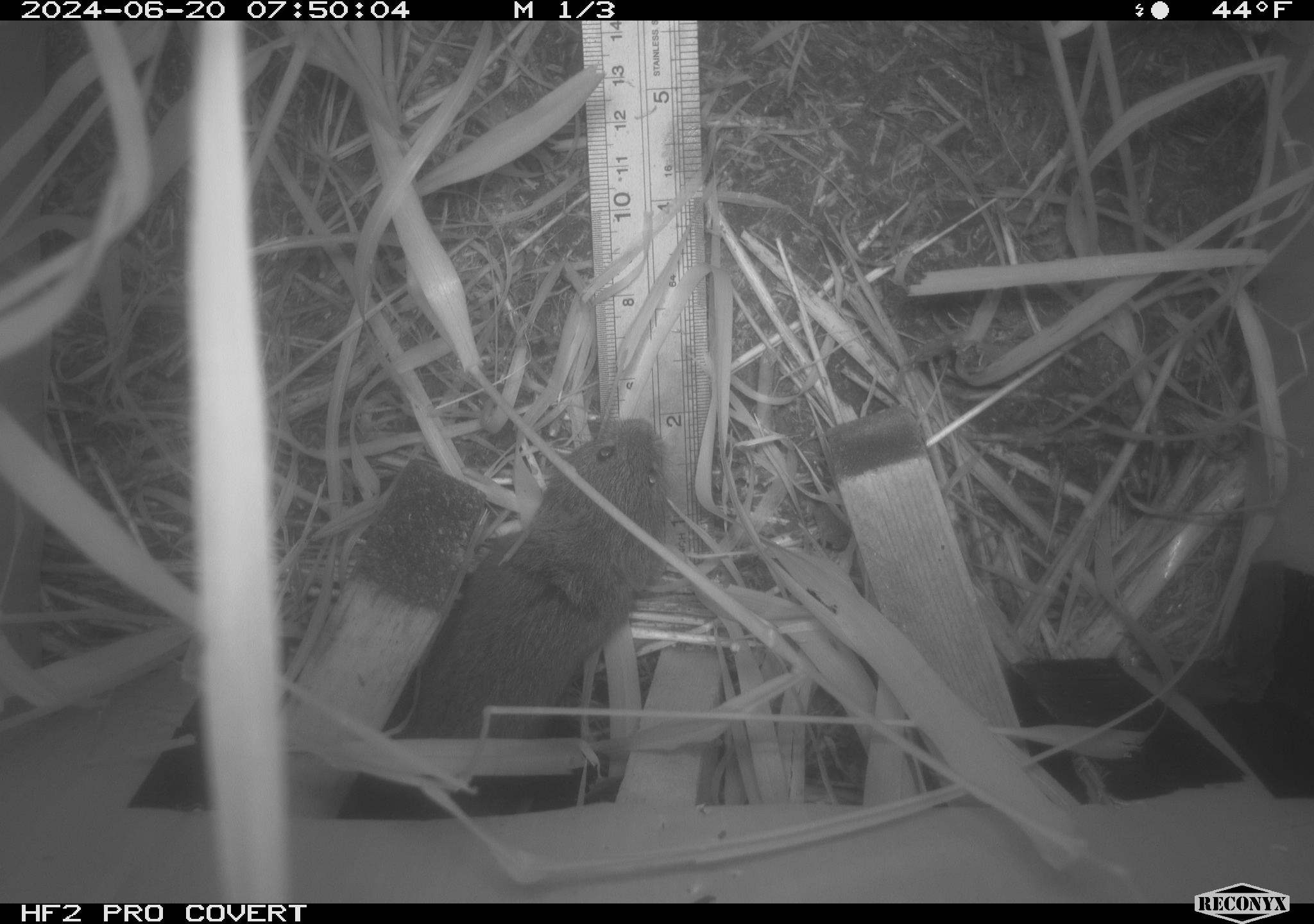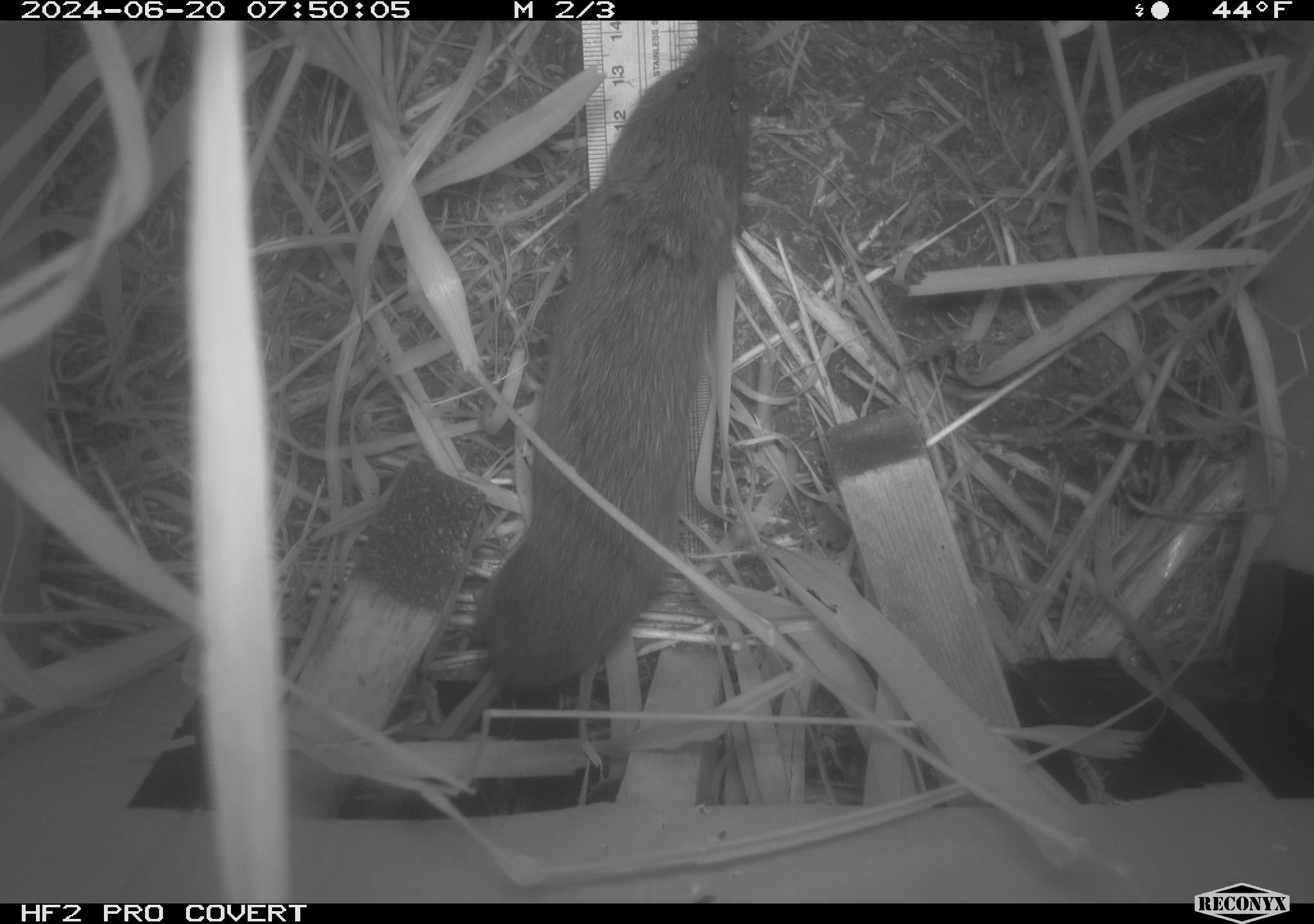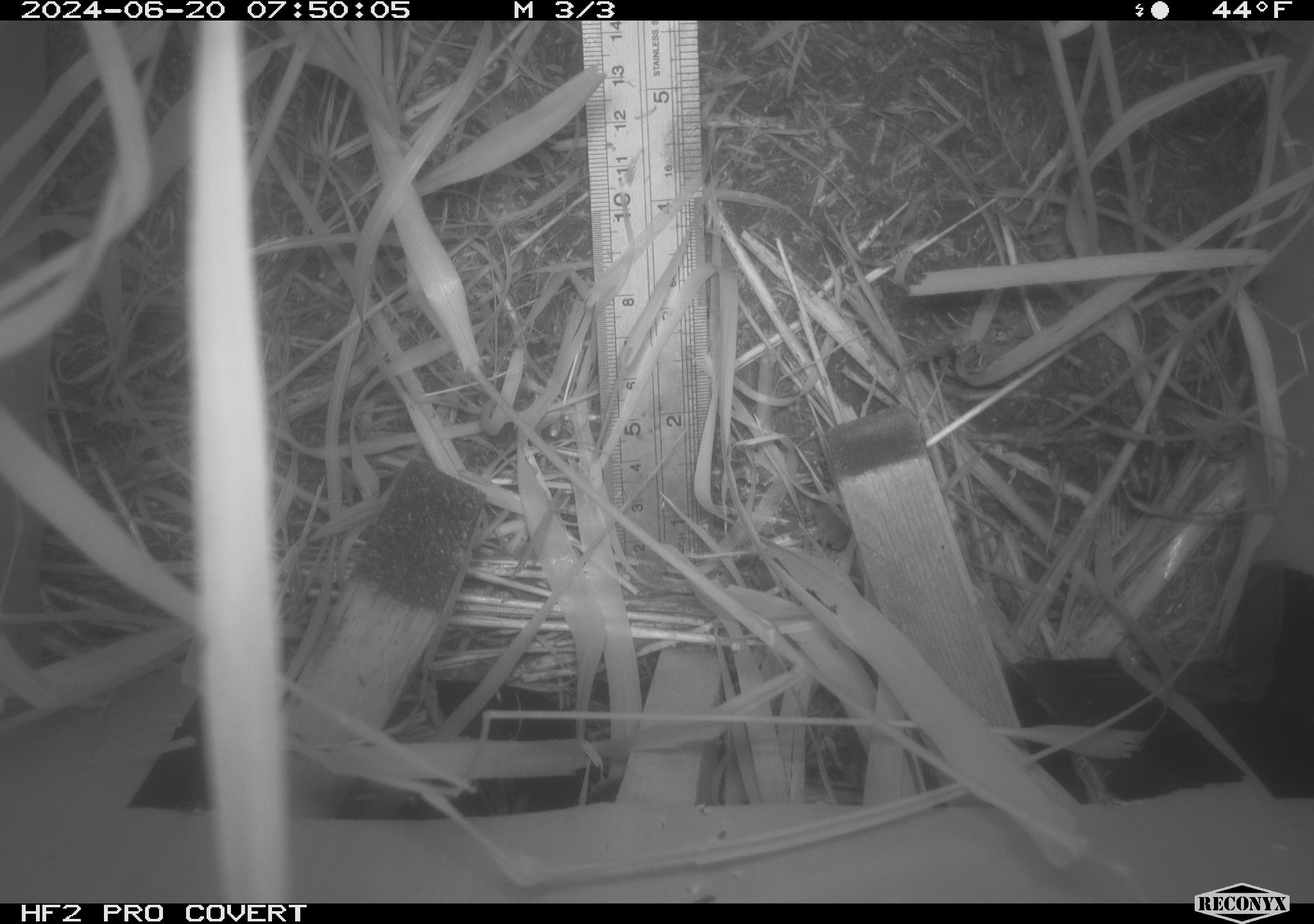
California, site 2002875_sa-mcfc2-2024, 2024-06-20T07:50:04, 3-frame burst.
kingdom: Animalia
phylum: Chordata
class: Mammalia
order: Rodentia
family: Cricetidae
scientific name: Arvicolinae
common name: voles, lemmings, and muskrats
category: arvicolinae subfamily